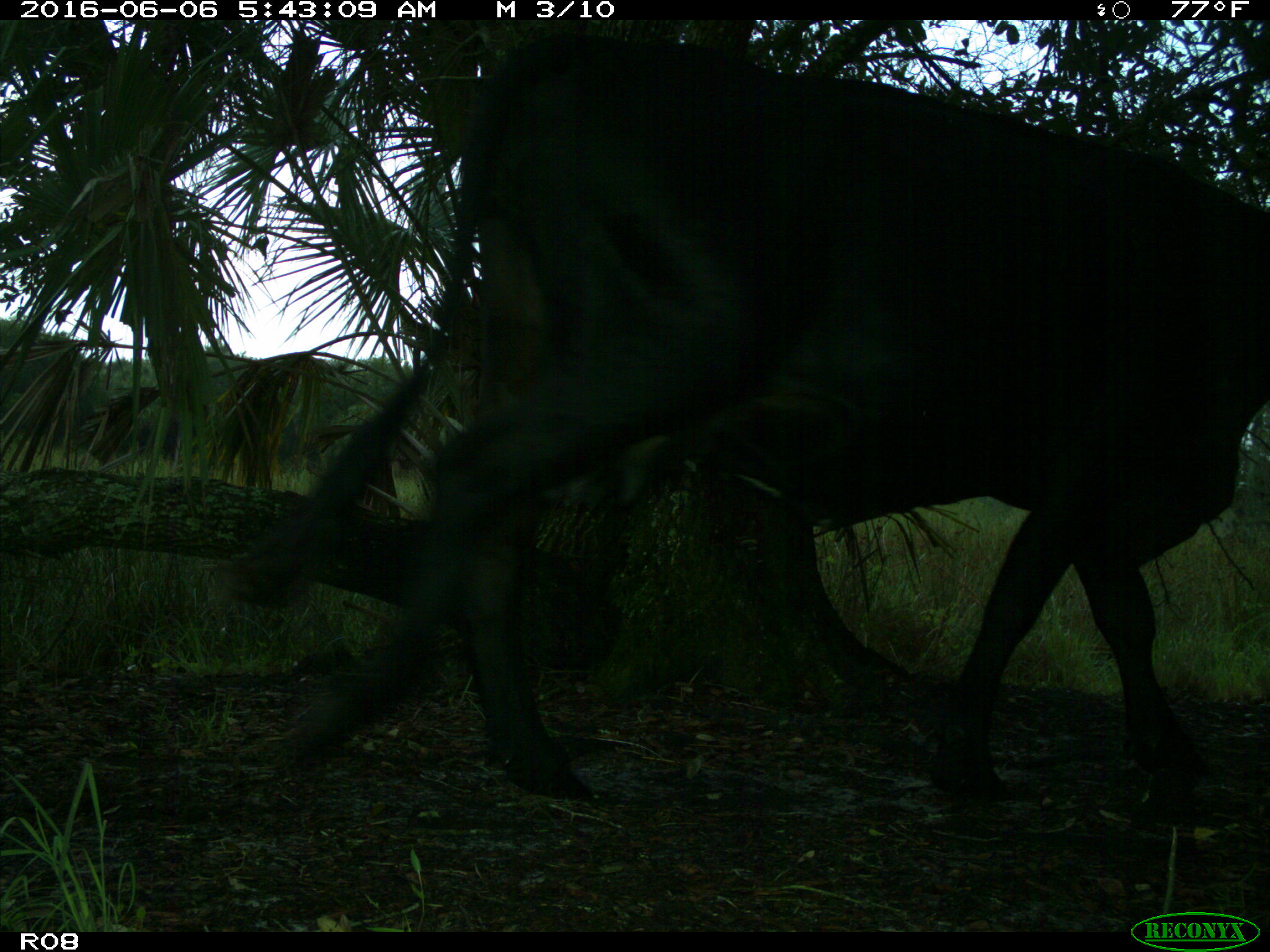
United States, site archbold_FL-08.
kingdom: Animalia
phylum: Chordata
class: Mammalia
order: Artiodactyla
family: Bovidae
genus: Bos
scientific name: Bos taurus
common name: domestic cow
Bos taurus (domestic cow).